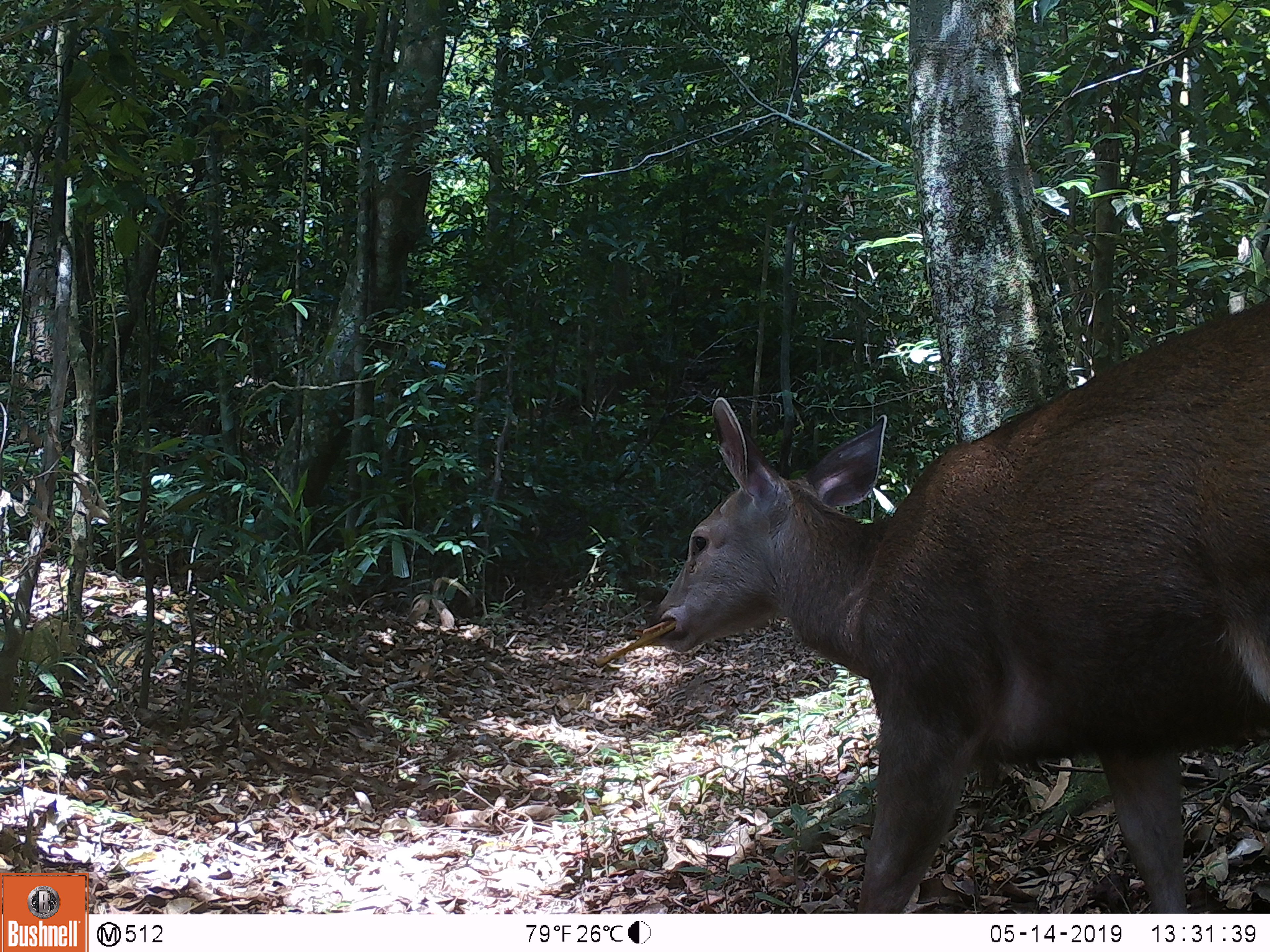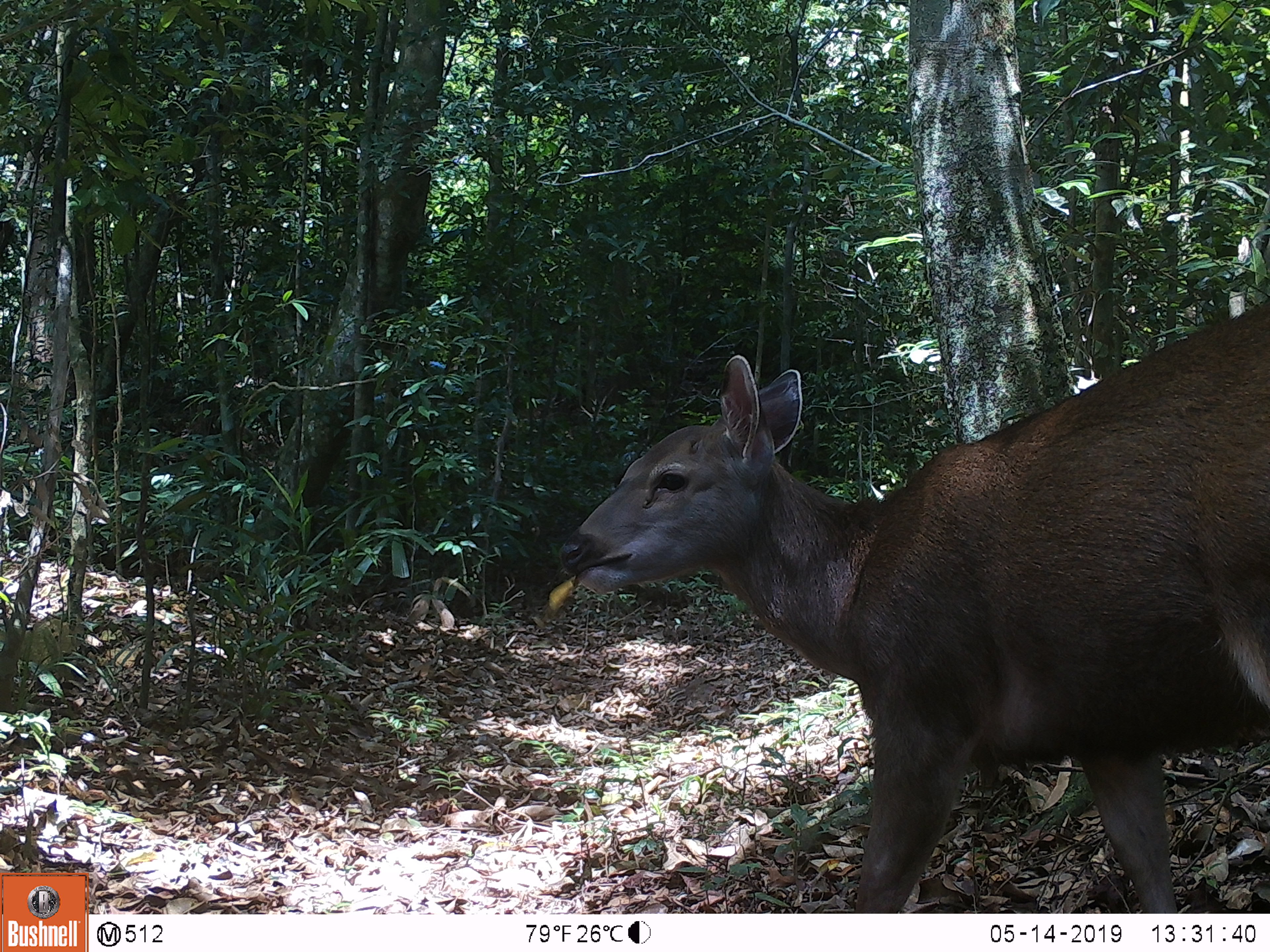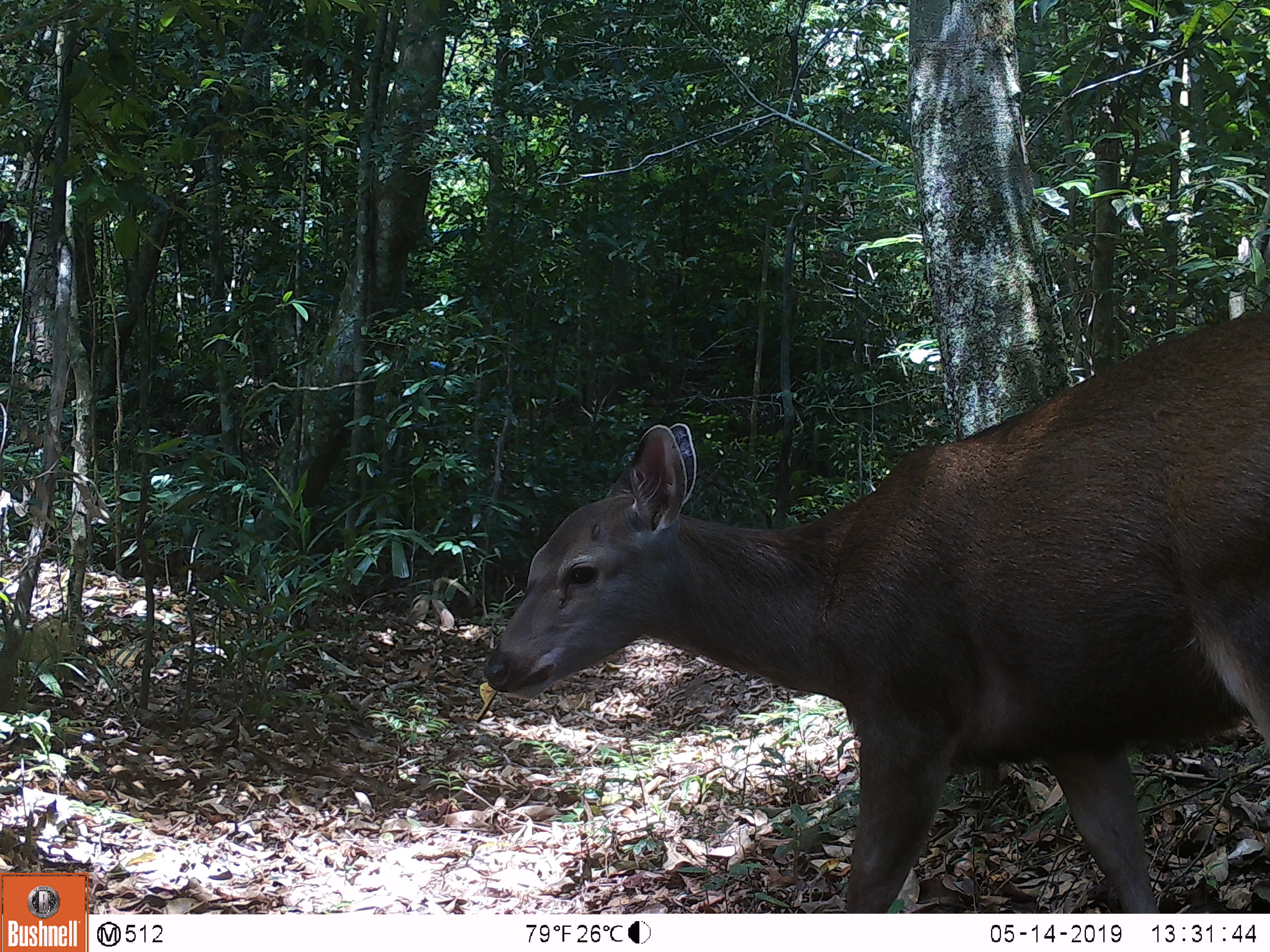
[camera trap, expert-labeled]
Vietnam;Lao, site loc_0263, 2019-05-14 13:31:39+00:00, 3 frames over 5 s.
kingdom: Animalia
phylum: Chordata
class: Mammalia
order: Artiodactyla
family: Cervidae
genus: Rusa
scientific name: Rusa unicolor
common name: sambar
Sambar (Rusa unicolor). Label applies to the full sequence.